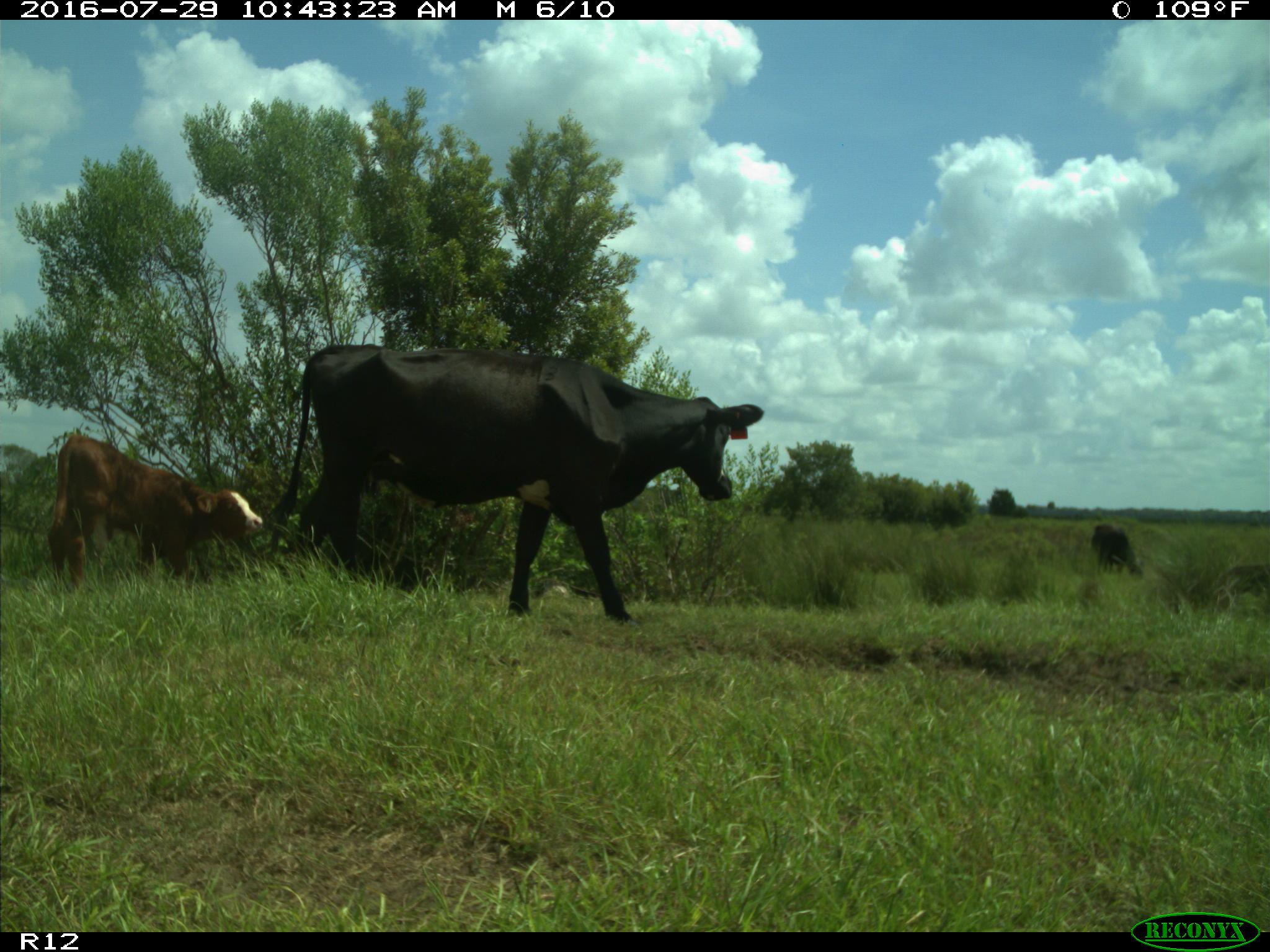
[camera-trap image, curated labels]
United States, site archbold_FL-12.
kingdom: Animalia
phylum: Chordata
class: Mammalia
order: Artiodactyla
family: Bovidae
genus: Bos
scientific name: Bos taurus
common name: domestic cow